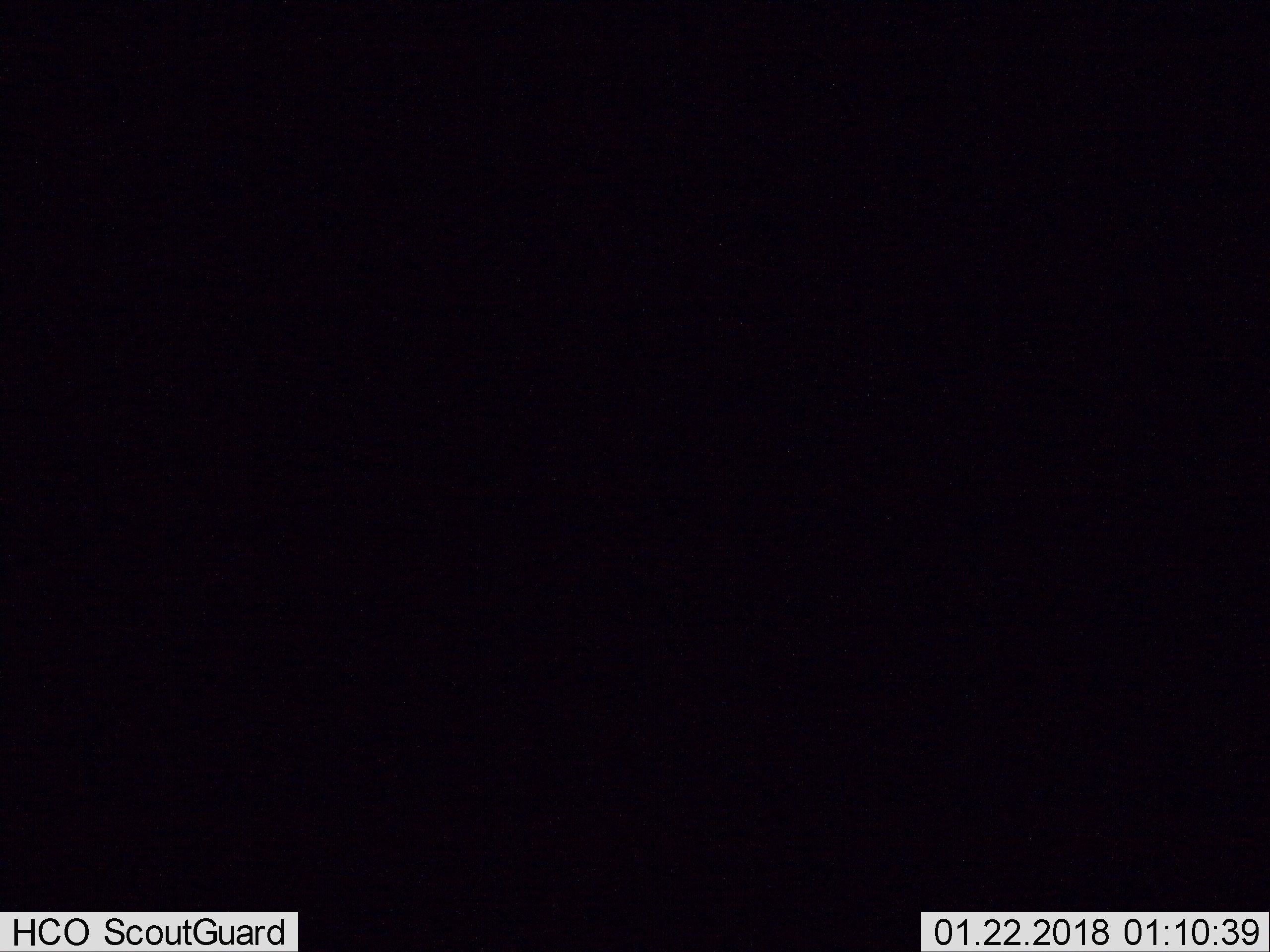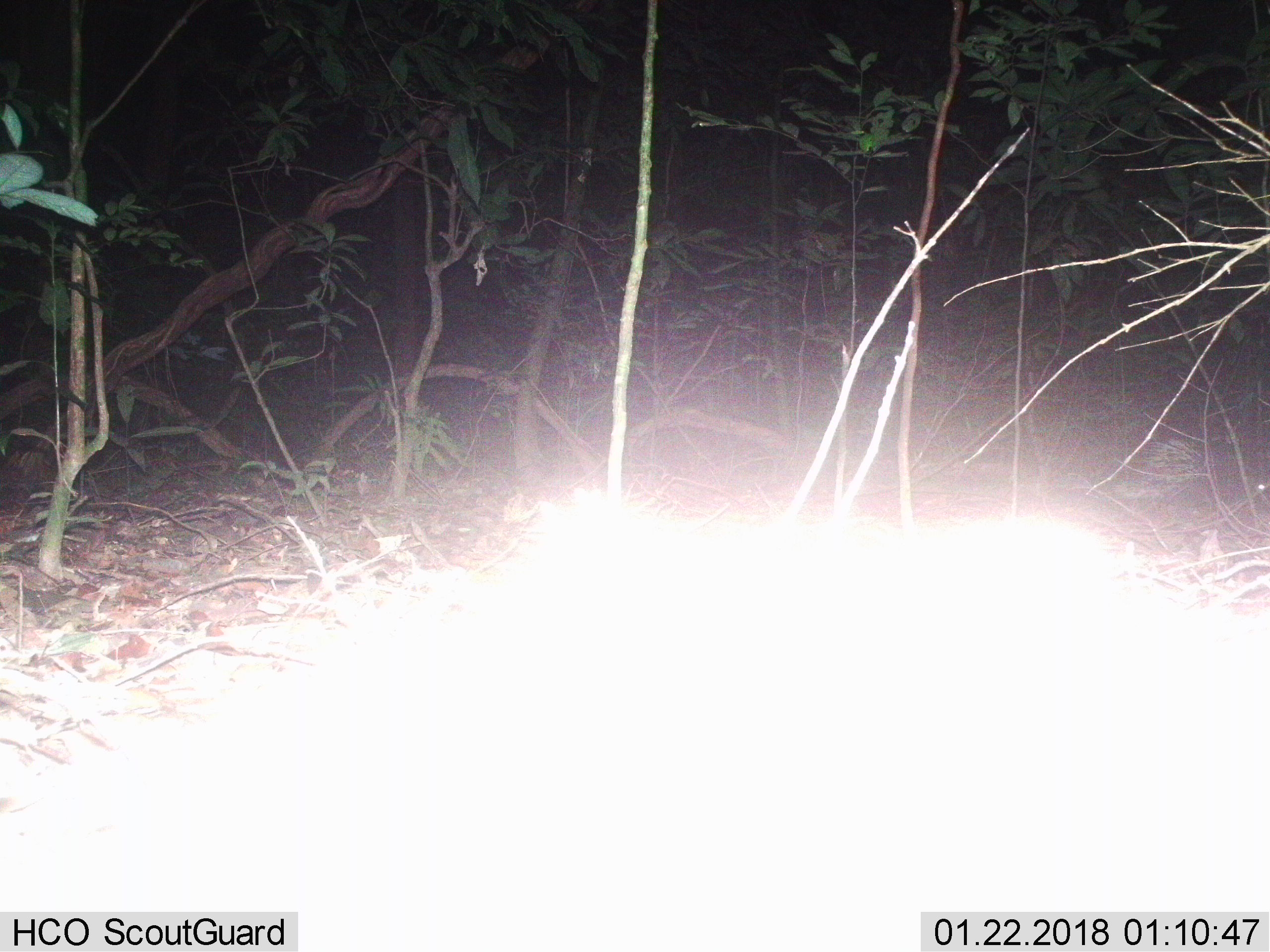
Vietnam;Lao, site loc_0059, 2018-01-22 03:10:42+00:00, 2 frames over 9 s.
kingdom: Animalia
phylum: Chordata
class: Mammalia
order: Rodentia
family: Hystricidae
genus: Hystrix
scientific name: Hystrix brachyura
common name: malayan porcupine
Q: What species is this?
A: Malayan porcupine (Hystrix brachyura).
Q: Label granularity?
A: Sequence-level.